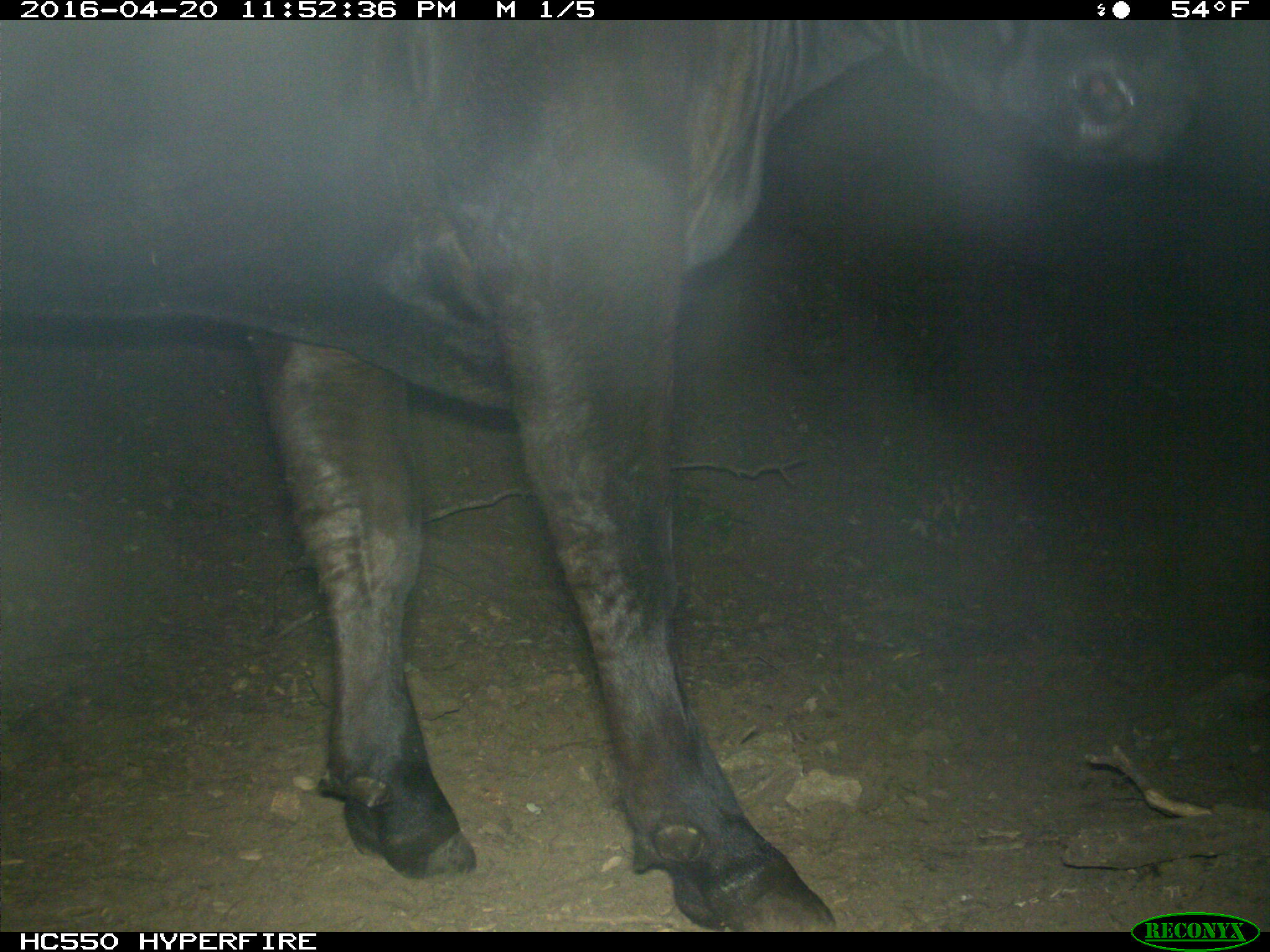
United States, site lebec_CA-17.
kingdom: Animalia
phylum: Chordata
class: Mammalia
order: Artiodactyla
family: Bovidae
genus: Bos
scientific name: Bos taurus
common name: domestic cow